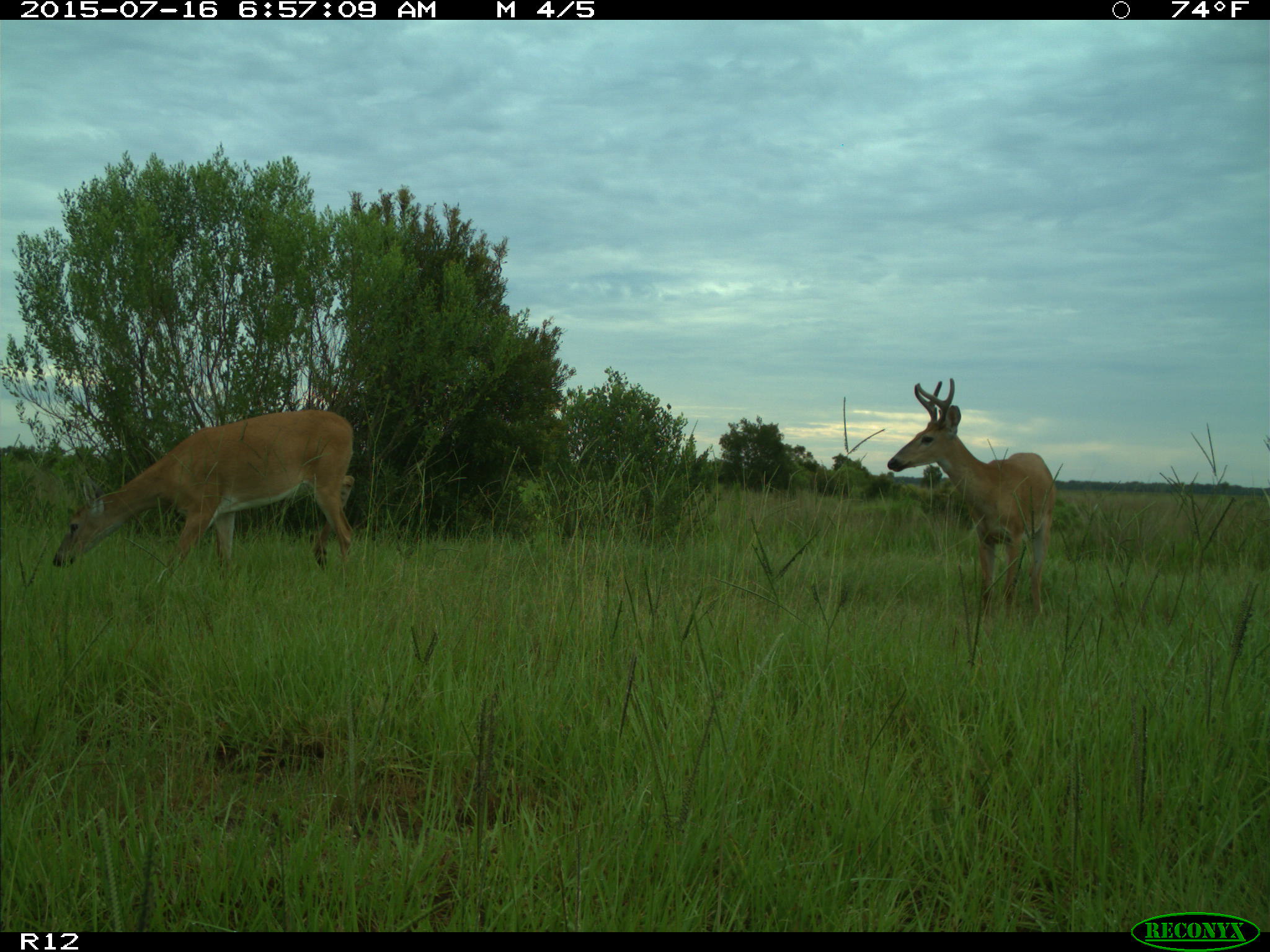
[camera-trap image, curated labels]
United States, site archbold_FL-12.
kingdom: Animalia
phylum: Chordata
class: Mammalia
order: Artiodactyla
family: Cervidae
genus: Odocoileus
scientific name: Odocoileus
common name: deer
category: unidentified deer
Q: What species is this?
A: Unidentified deer (deer) (Odocoileus).